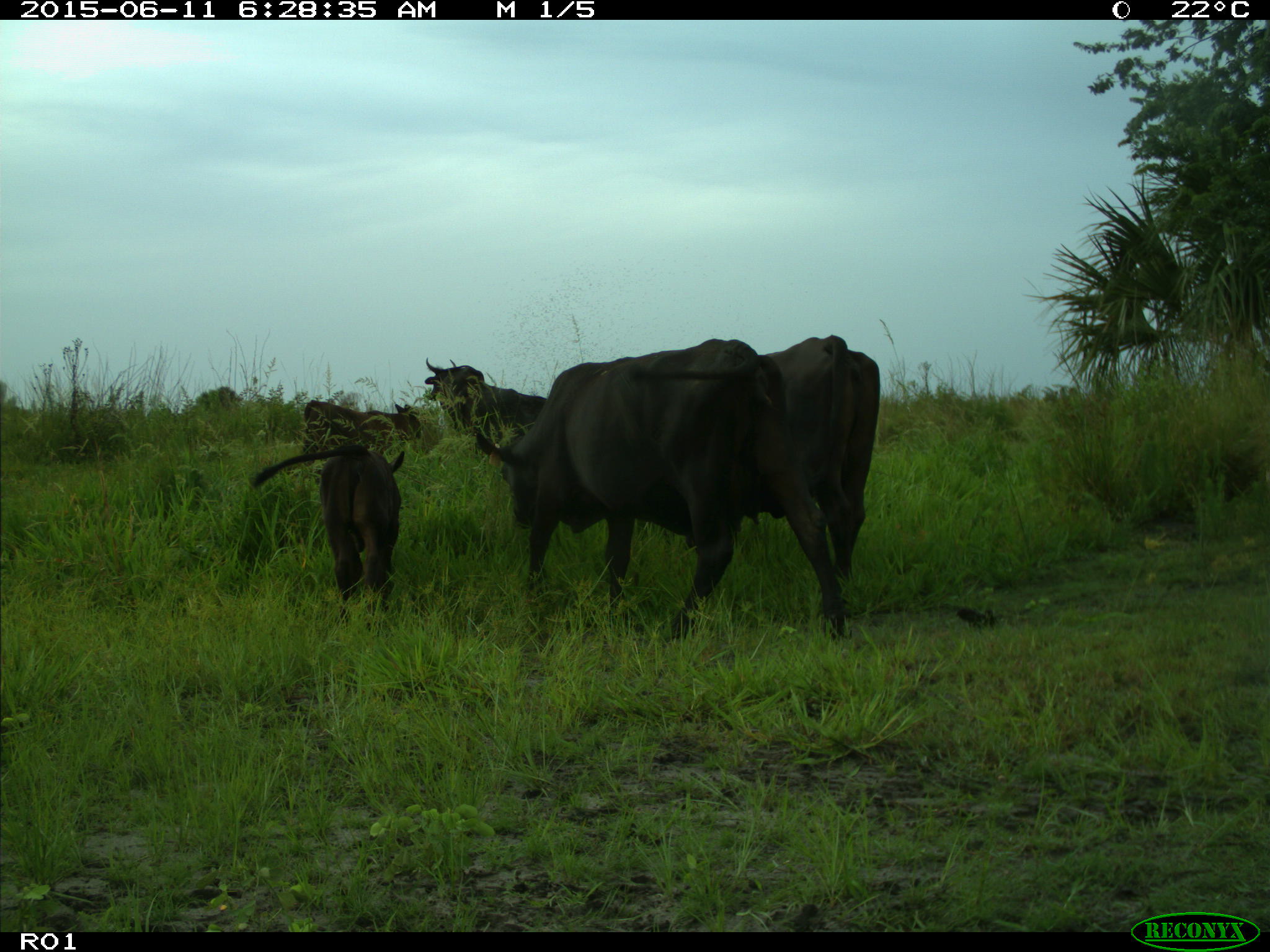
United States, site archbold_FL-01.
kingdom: Animalia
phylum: Chordata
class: Mammalia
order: Artiodactyla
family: Bovidae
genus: Bos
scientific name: Bos taurus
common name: domestic cow